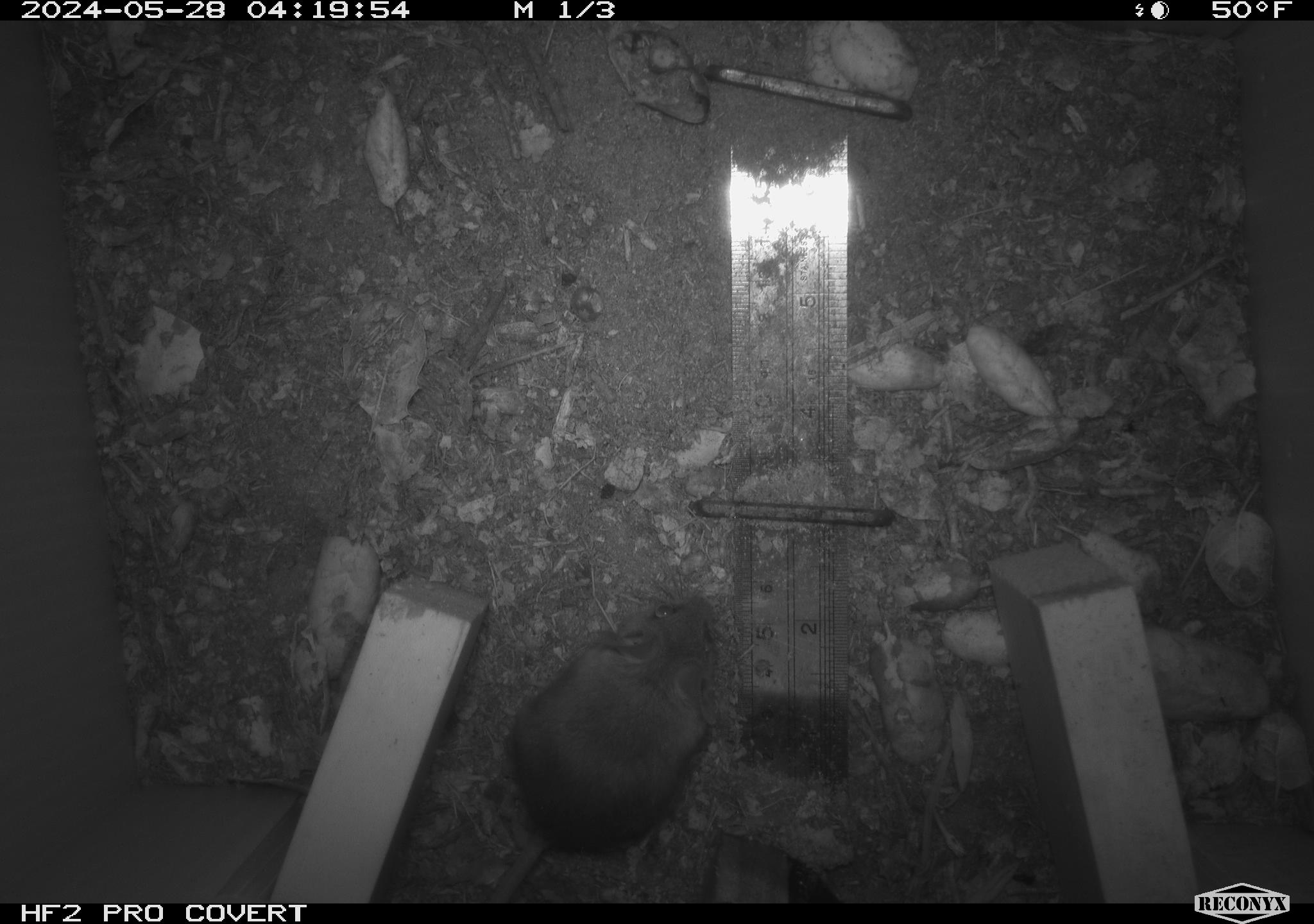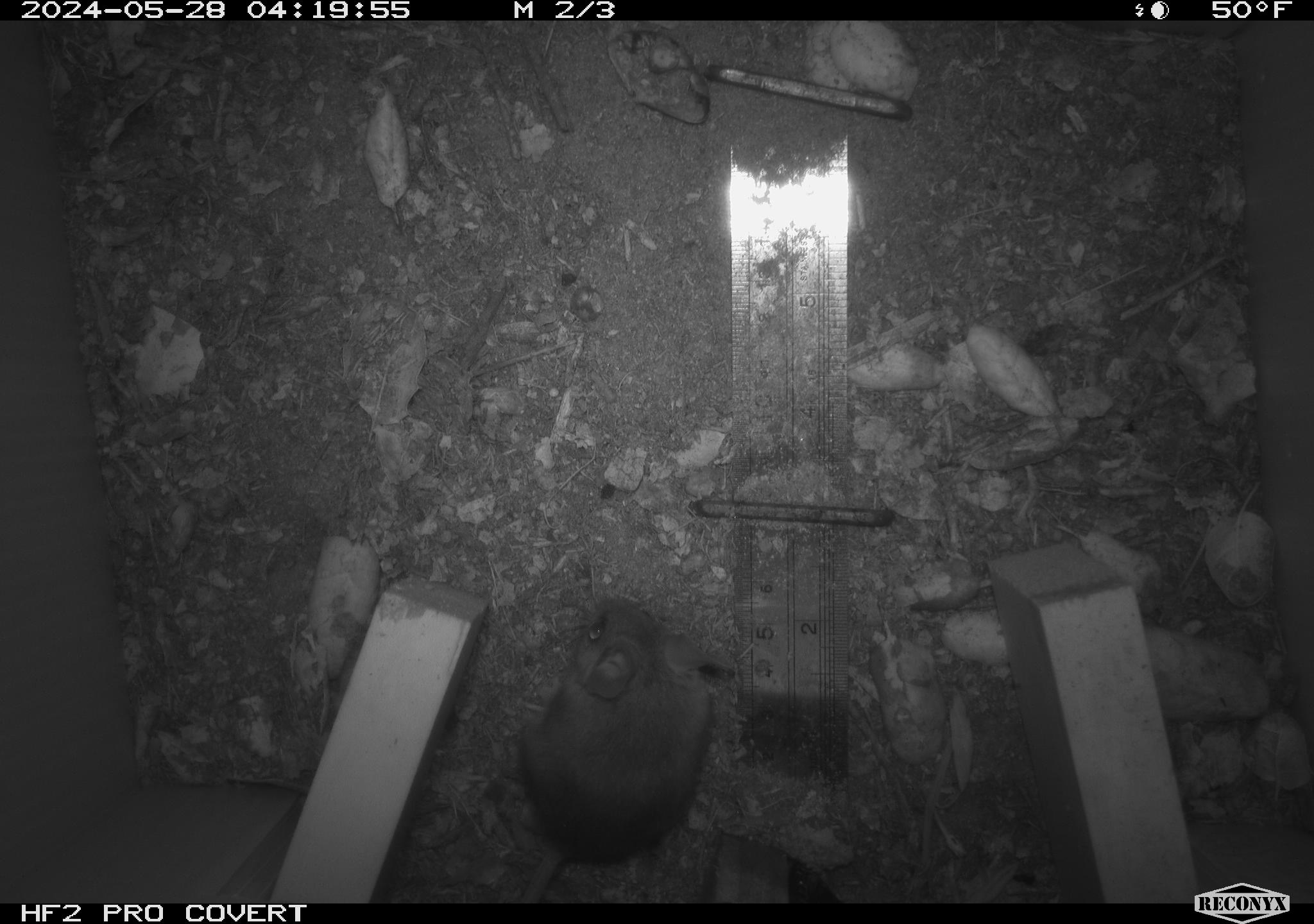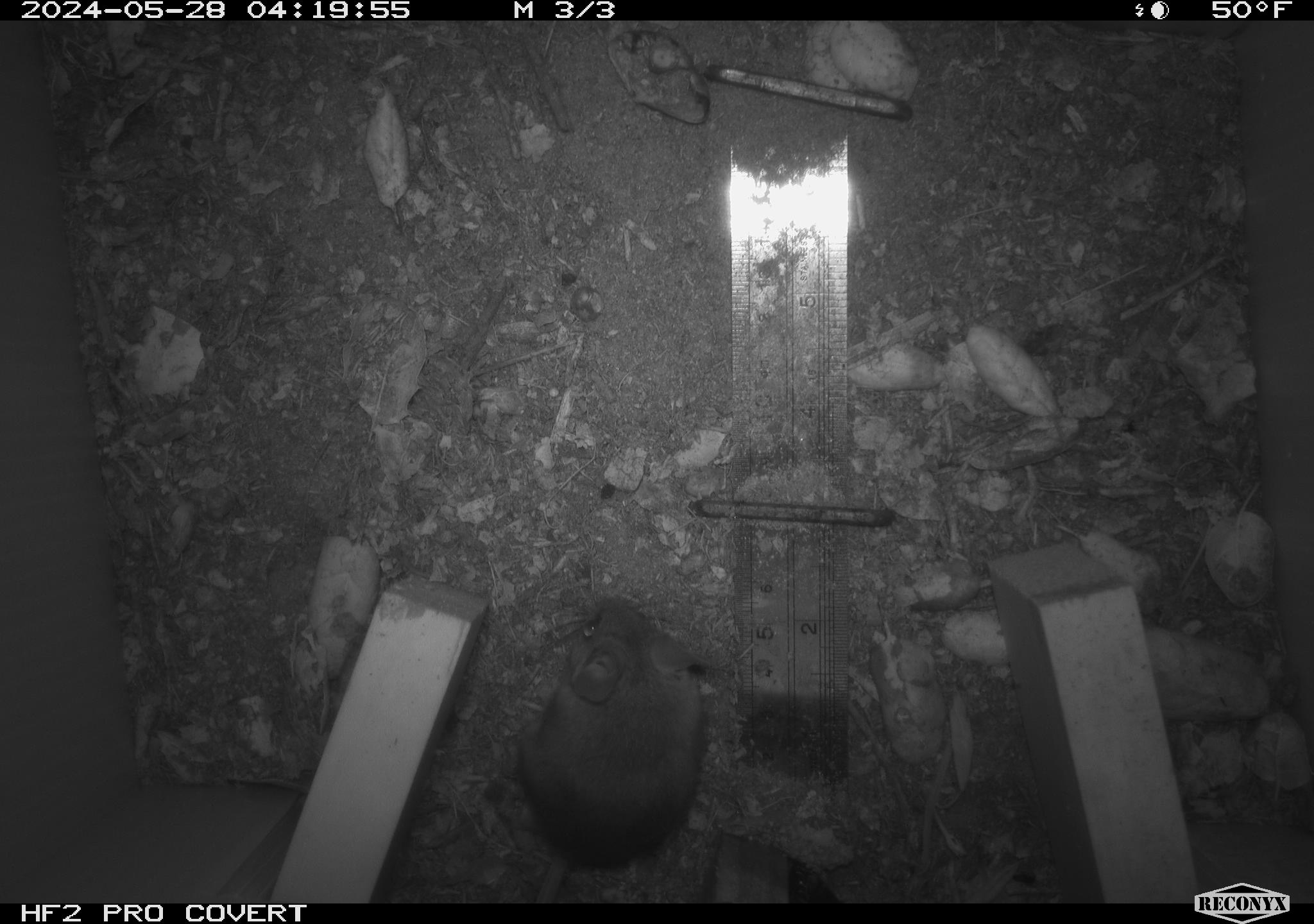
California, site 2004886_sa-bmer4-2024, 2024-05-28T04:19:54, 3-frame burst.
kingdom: Animalia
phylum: Chordata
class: Mammalia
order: Rodentia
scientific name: Rodentia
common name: mouse species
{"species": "mouse species (Rodentia)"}